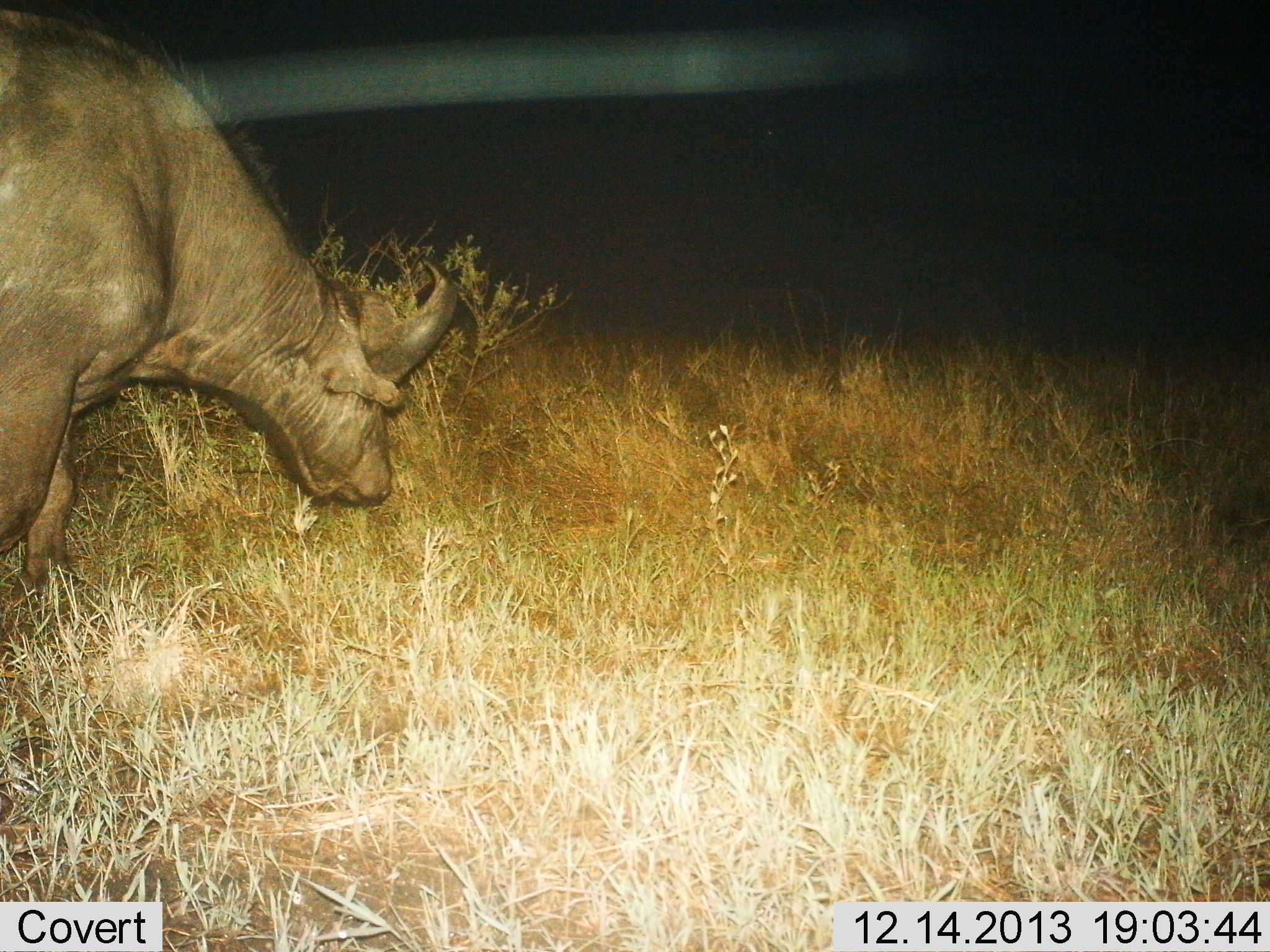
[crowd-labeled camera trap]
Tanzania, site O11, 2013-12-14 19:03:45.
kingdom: Animalia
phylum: Chordata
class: Mammalia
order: Artiodactyla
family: Bovidae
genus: Syncerus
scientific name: Syncerus caffer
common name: cape buffalo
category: buffalo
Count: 1.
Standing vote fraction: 50%.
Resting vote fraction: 0%.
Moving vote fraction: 20%.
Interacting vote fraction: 0%.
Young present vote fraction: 0%.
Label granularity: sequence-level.